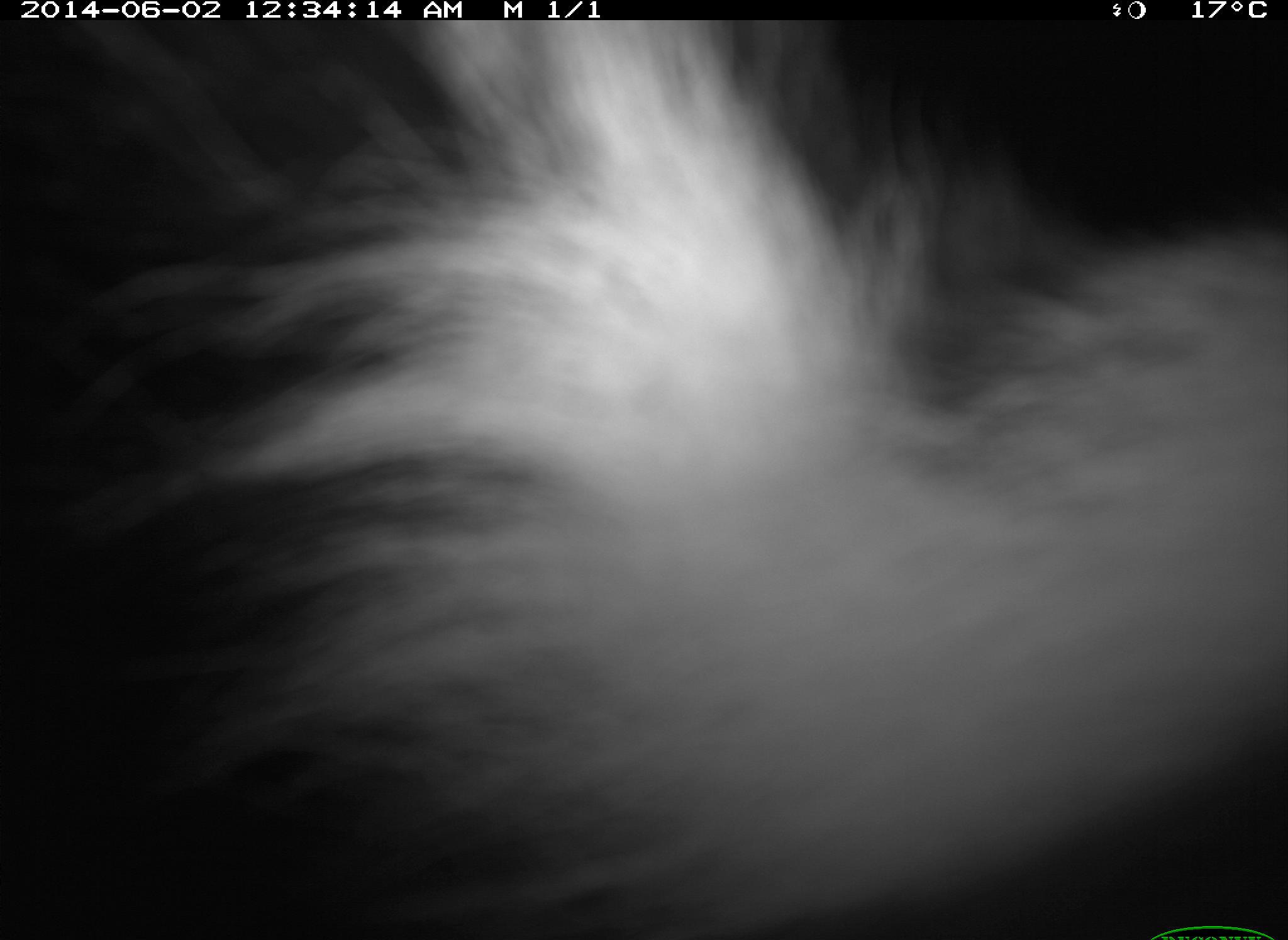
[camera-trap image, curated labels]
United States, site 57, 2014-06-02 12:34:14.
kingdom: Animalia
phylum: Chordata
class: Mammalia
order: Carnivora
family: Mephitidae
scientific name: Mephitidae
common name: skunk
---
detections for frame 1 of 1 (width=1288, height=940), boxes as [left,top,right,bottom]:
skunk: [101,22,1287,938]